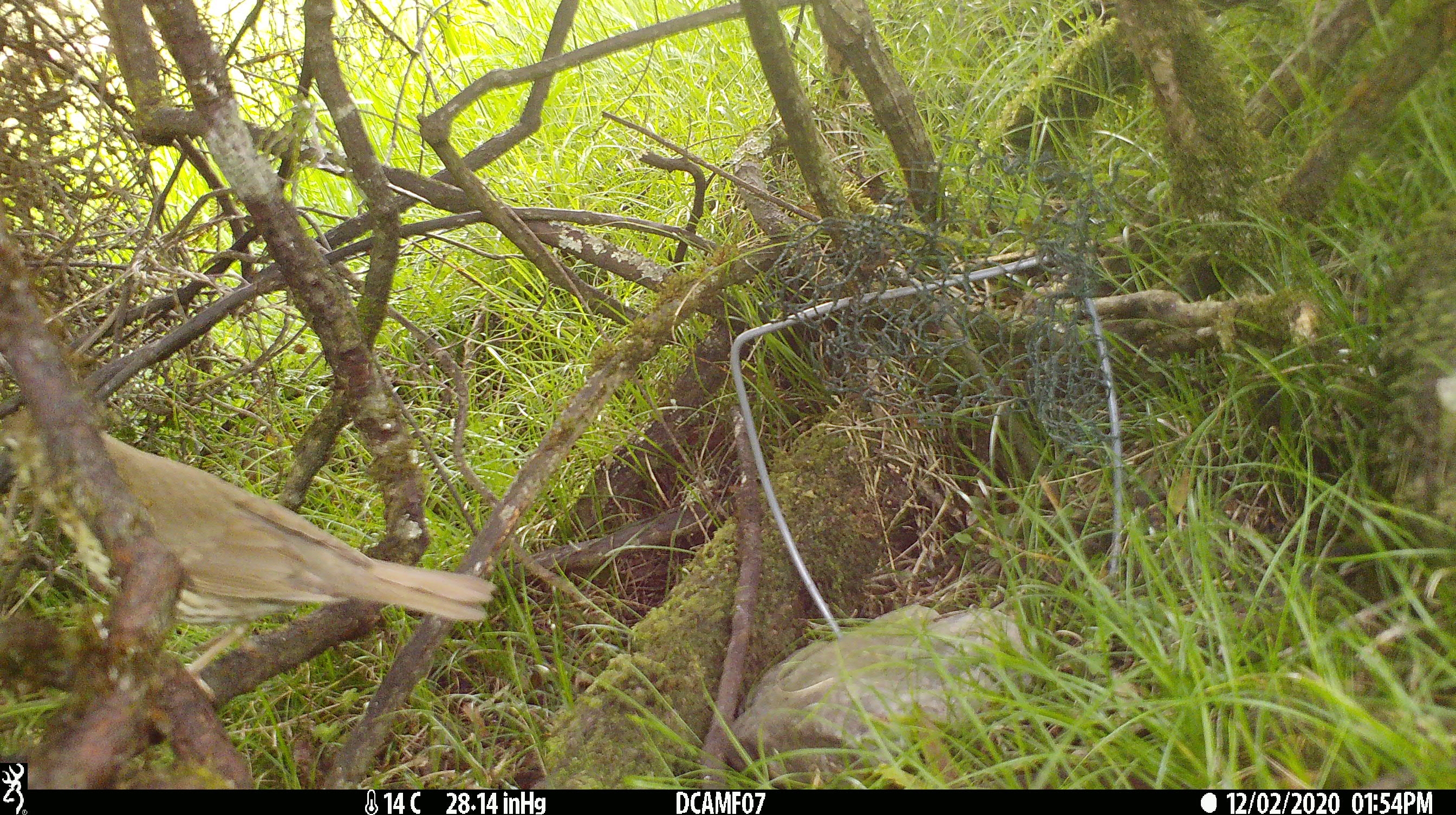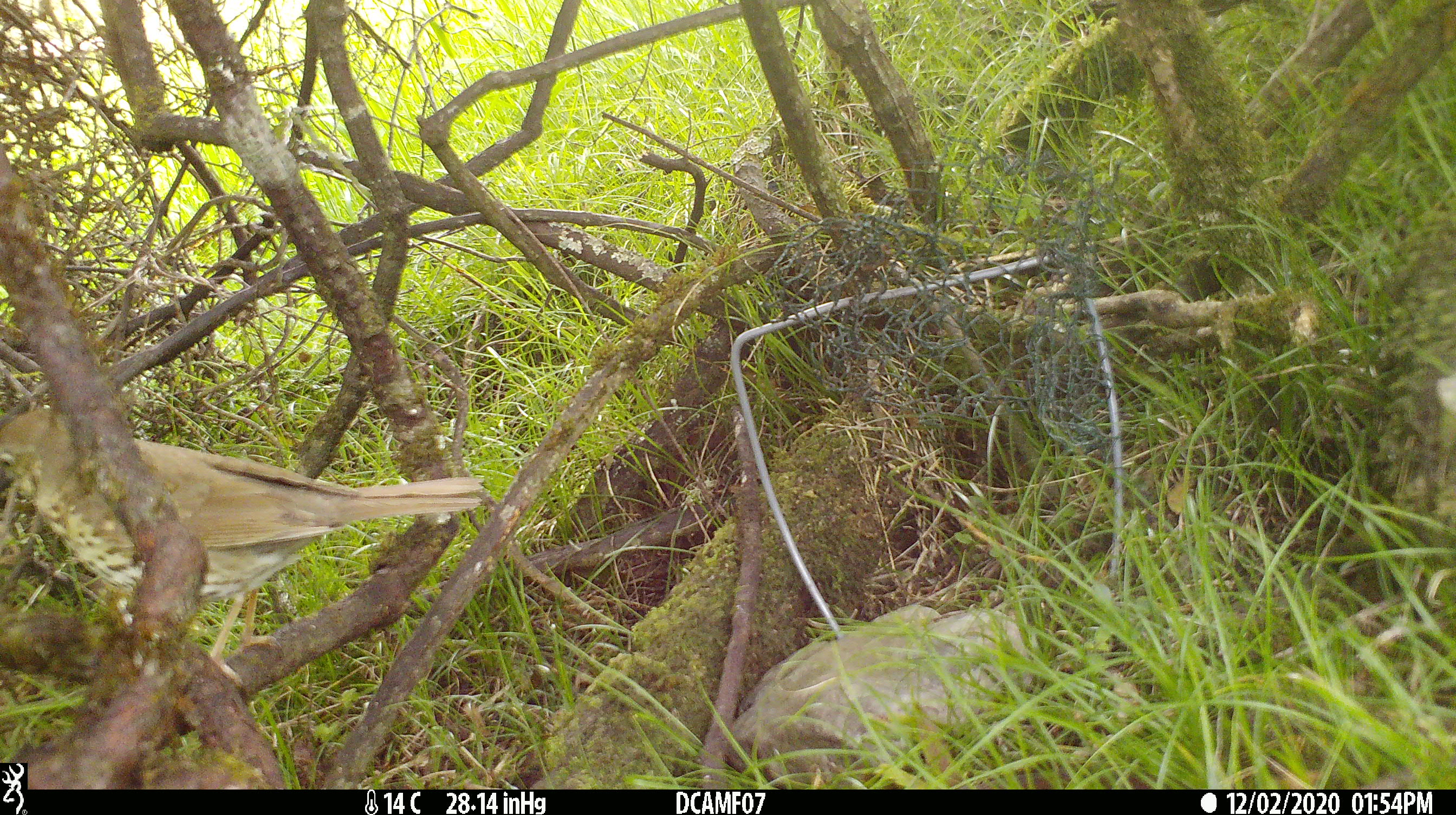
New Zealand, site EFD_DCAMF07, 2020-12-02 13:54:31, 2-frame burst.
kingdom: Animalia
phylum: Chordata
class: Aves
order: Passeriformes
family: Turdidae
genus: Turdus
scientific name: Turdus philomelos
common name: song thrush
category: thrush